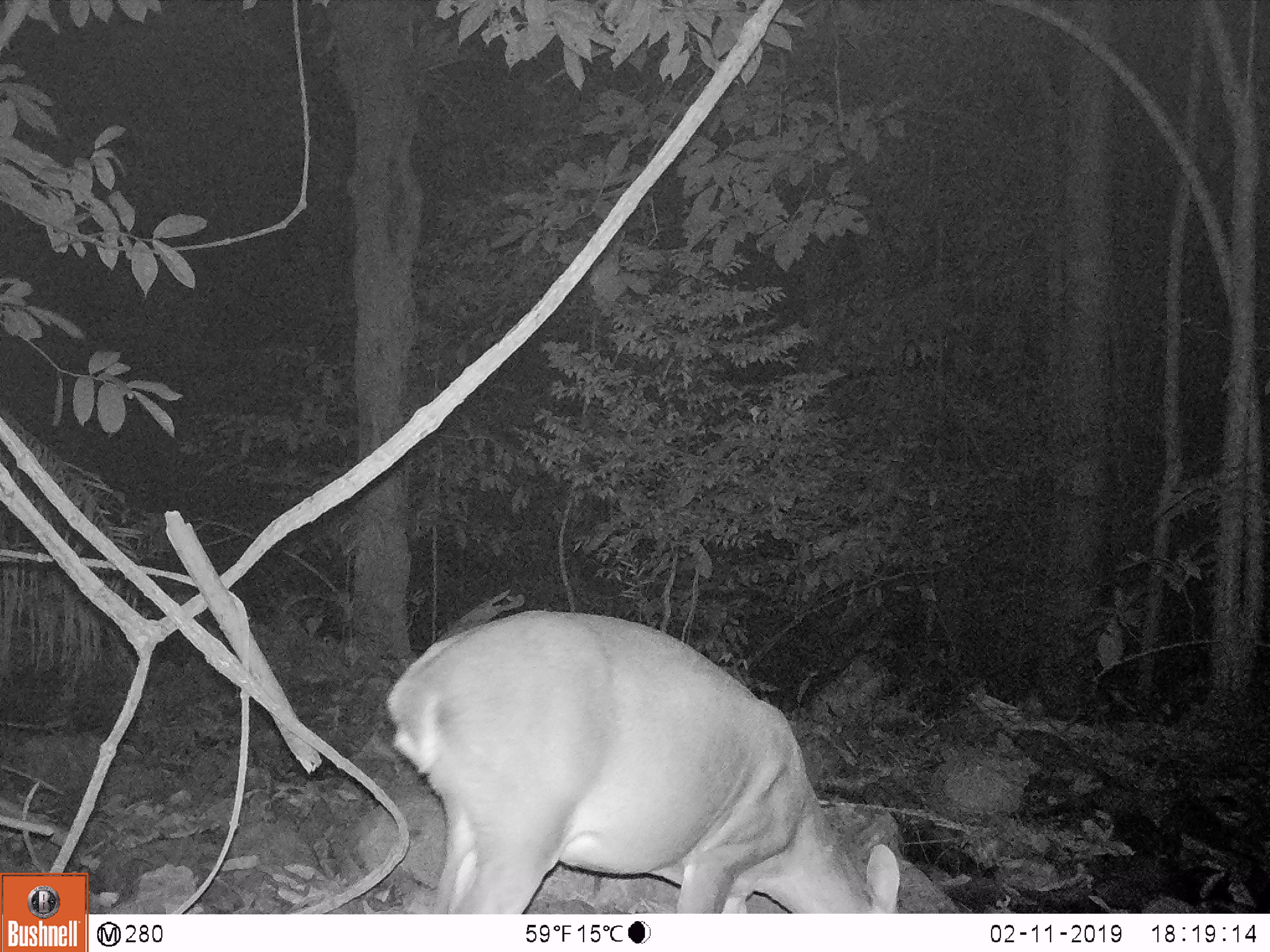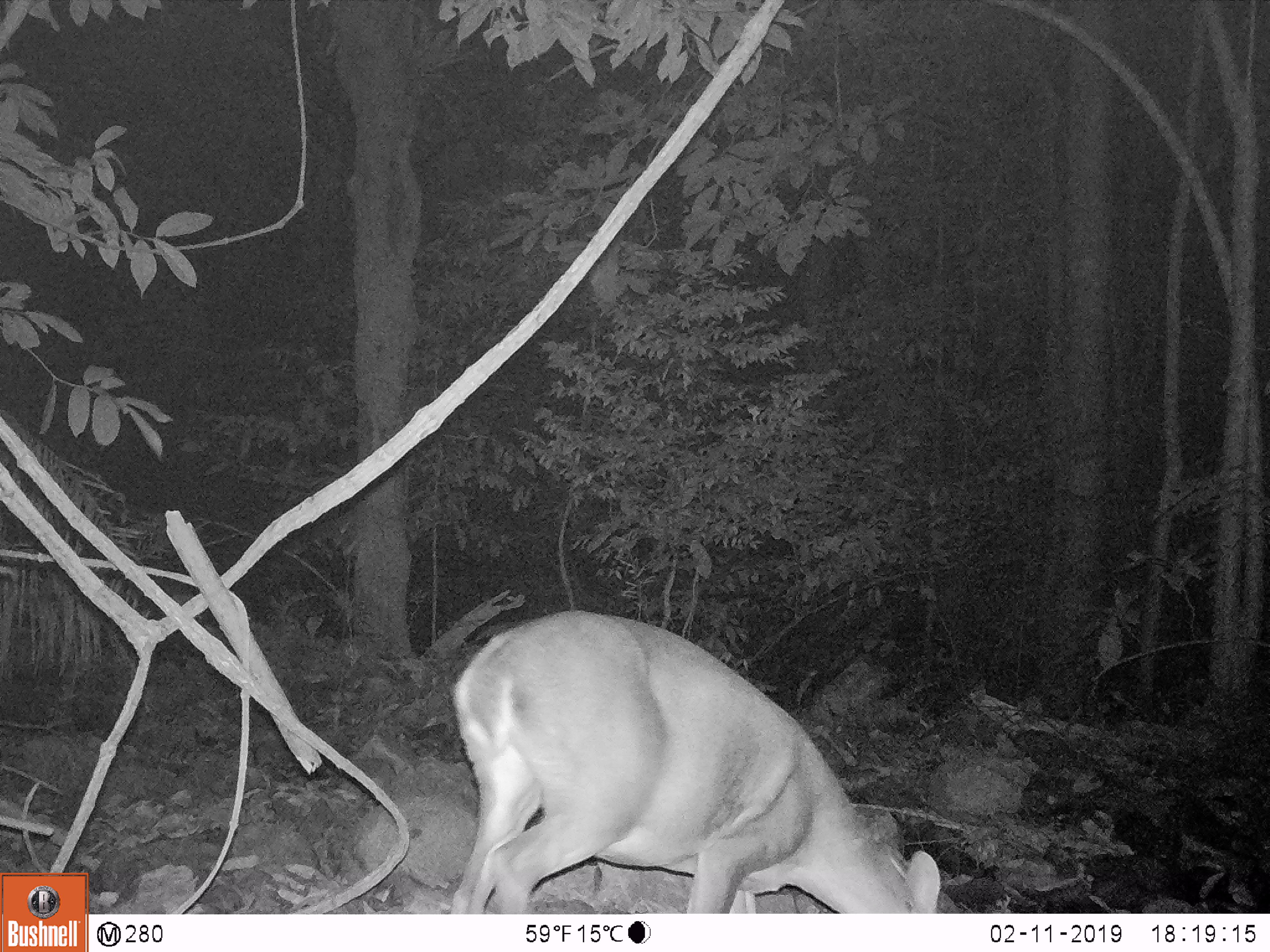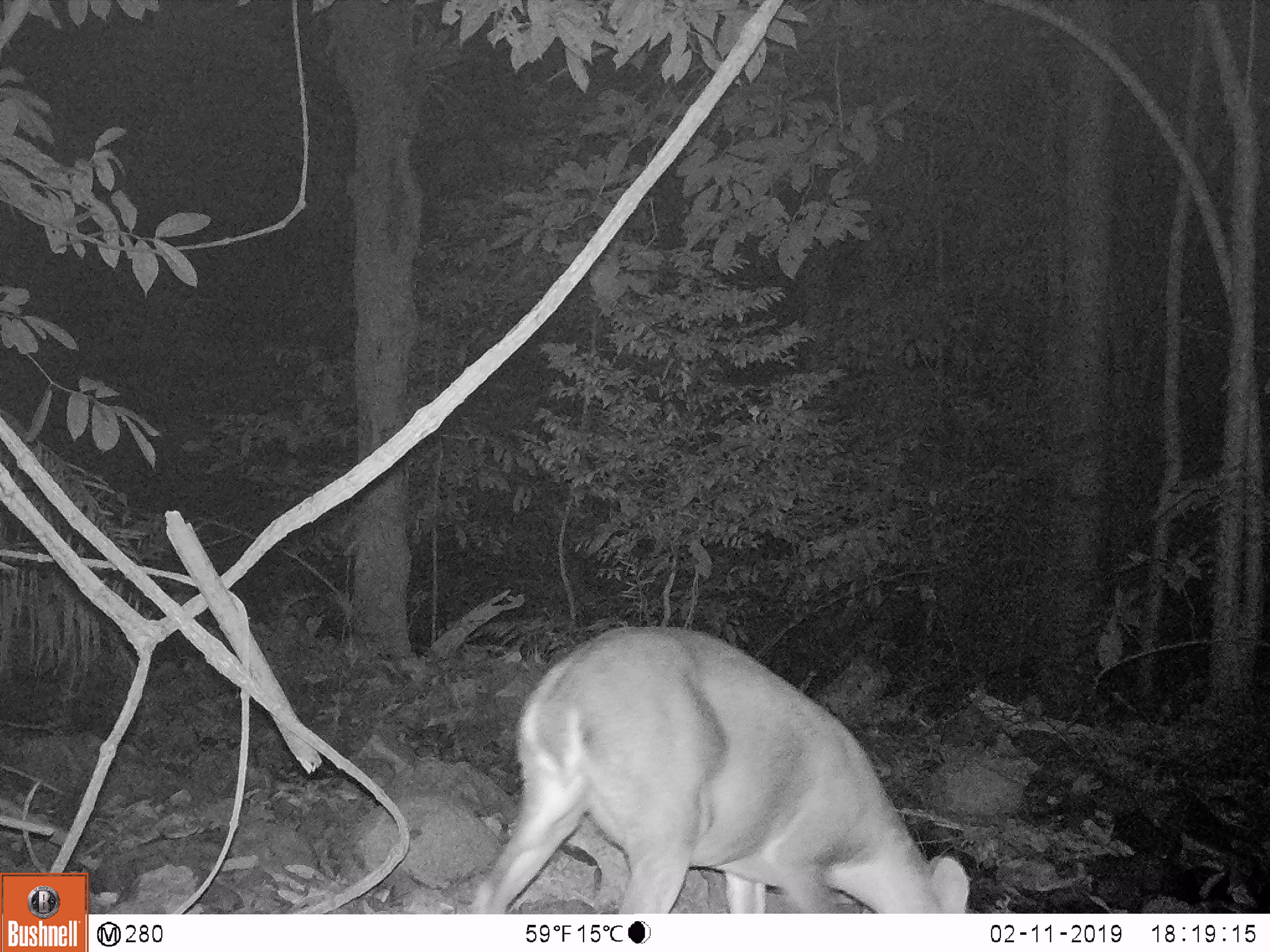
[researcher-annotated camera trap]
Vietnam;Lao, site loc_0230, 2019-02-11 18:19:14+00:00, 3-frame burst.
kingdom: Animalia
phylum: Chordata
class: Mammalia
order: Artiodactyla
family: Cervidae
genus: Muntiacus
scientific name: Muntiacus vuquangensis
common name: large-antlered muntjac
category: large antlered muntjac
Large antlered muntjac (large-antlered muntjac) (Muntiacus vuquangensis). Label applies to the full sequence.